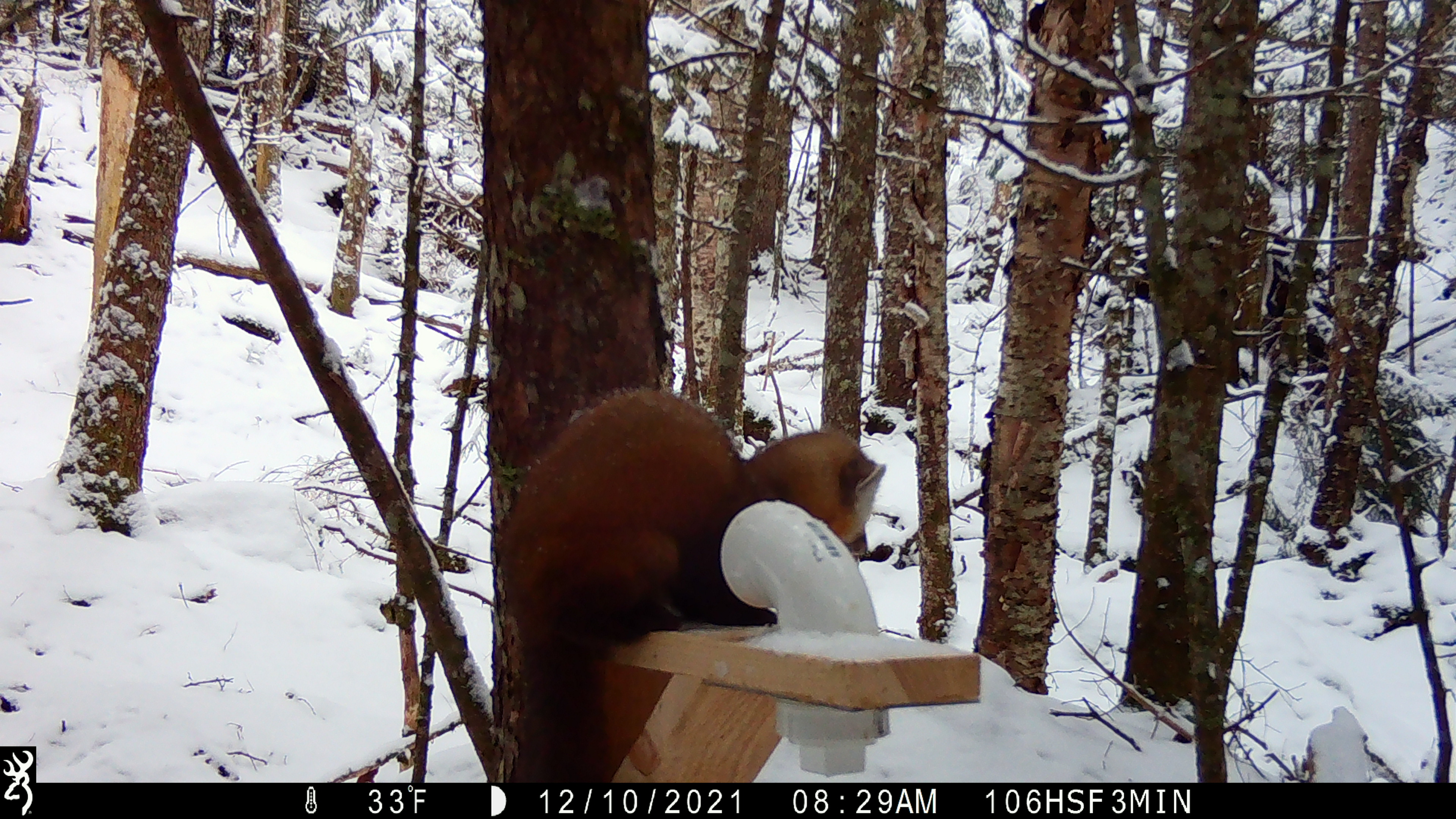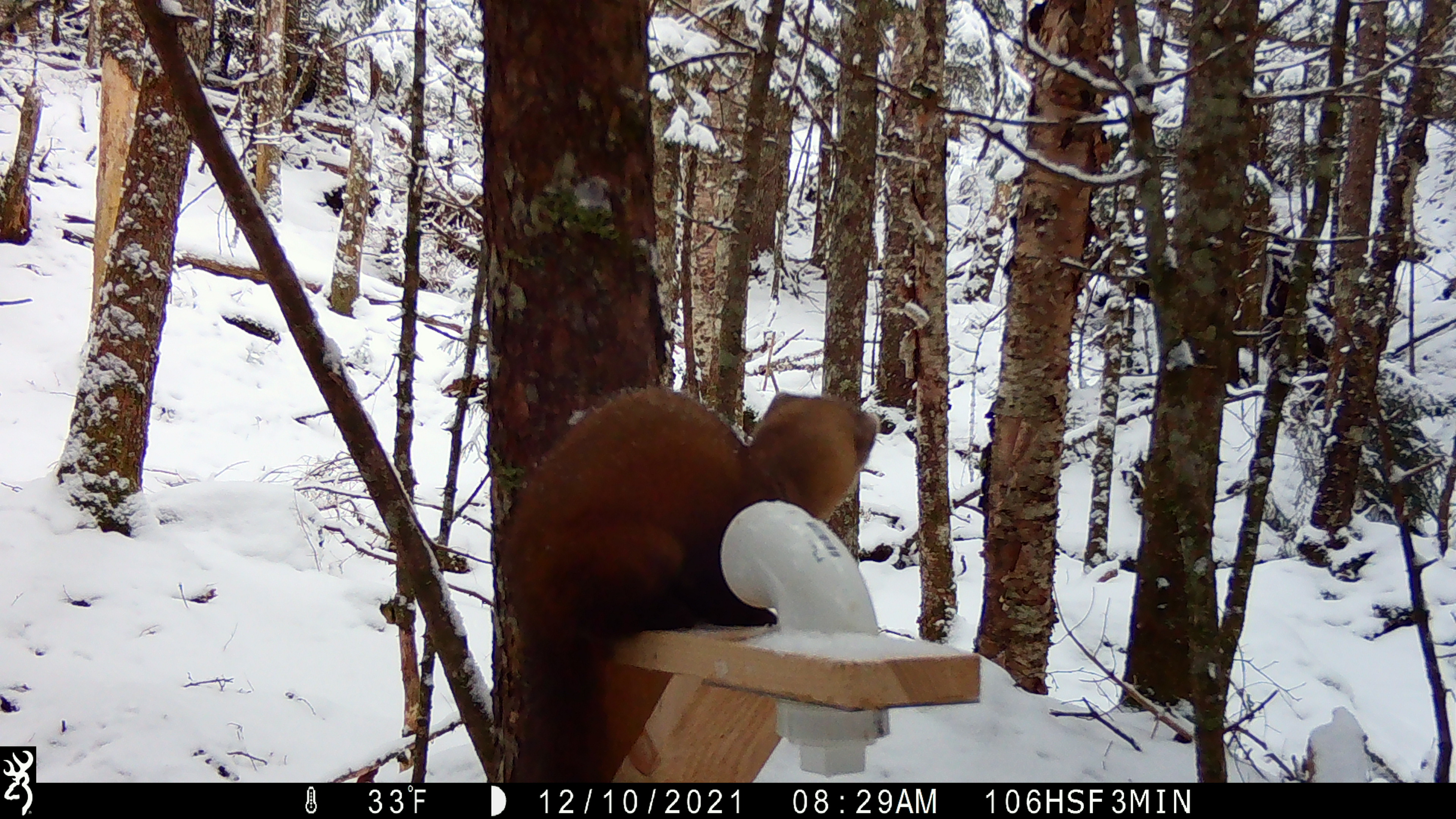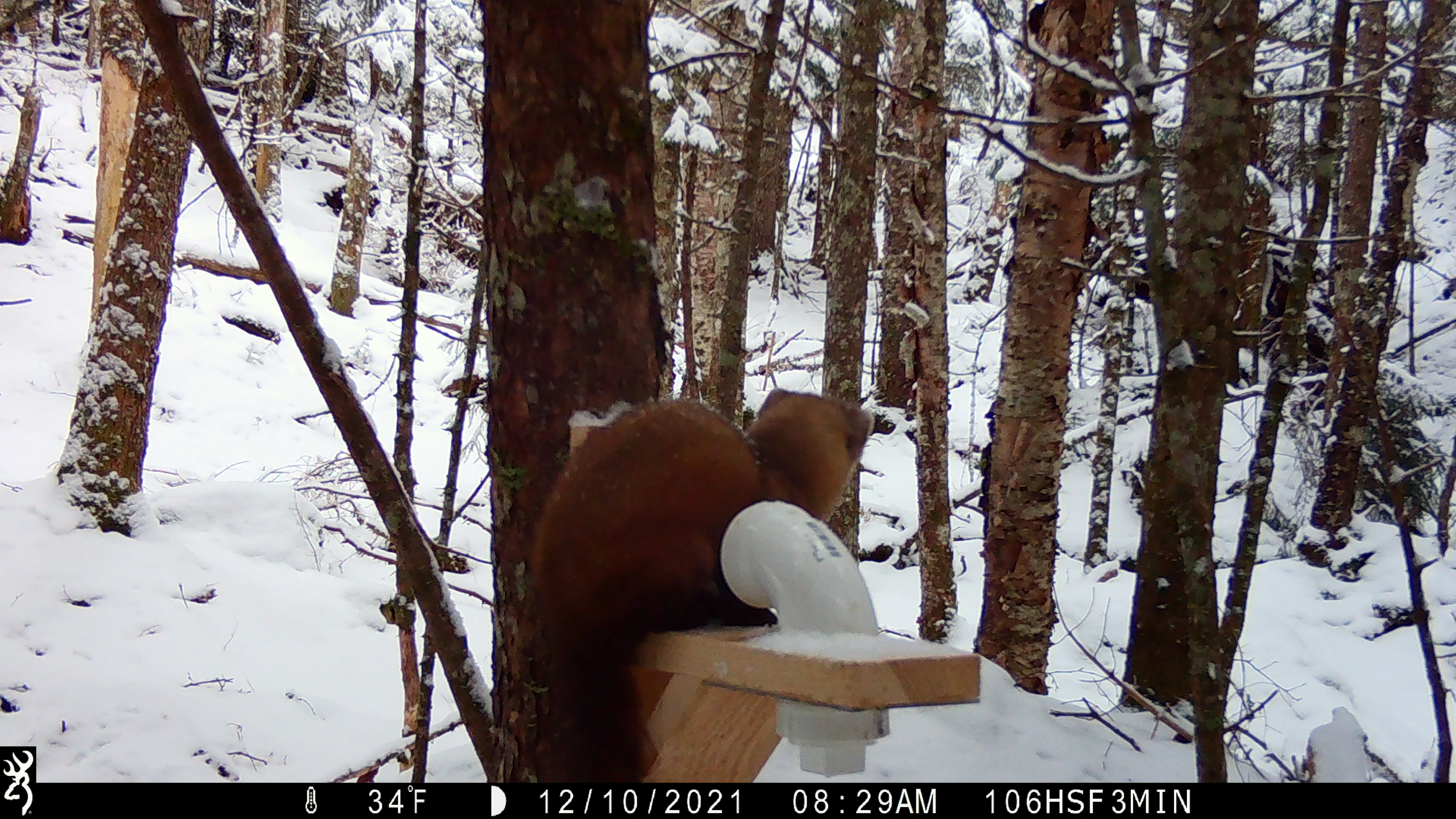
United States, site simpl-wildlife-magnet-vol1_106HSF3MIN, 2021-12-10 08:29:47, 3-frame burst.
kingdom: Animalia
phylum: Chordata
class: Mammalia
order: Carnivora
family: Mustelidae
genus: Martes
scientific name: Martes americana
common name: american marten